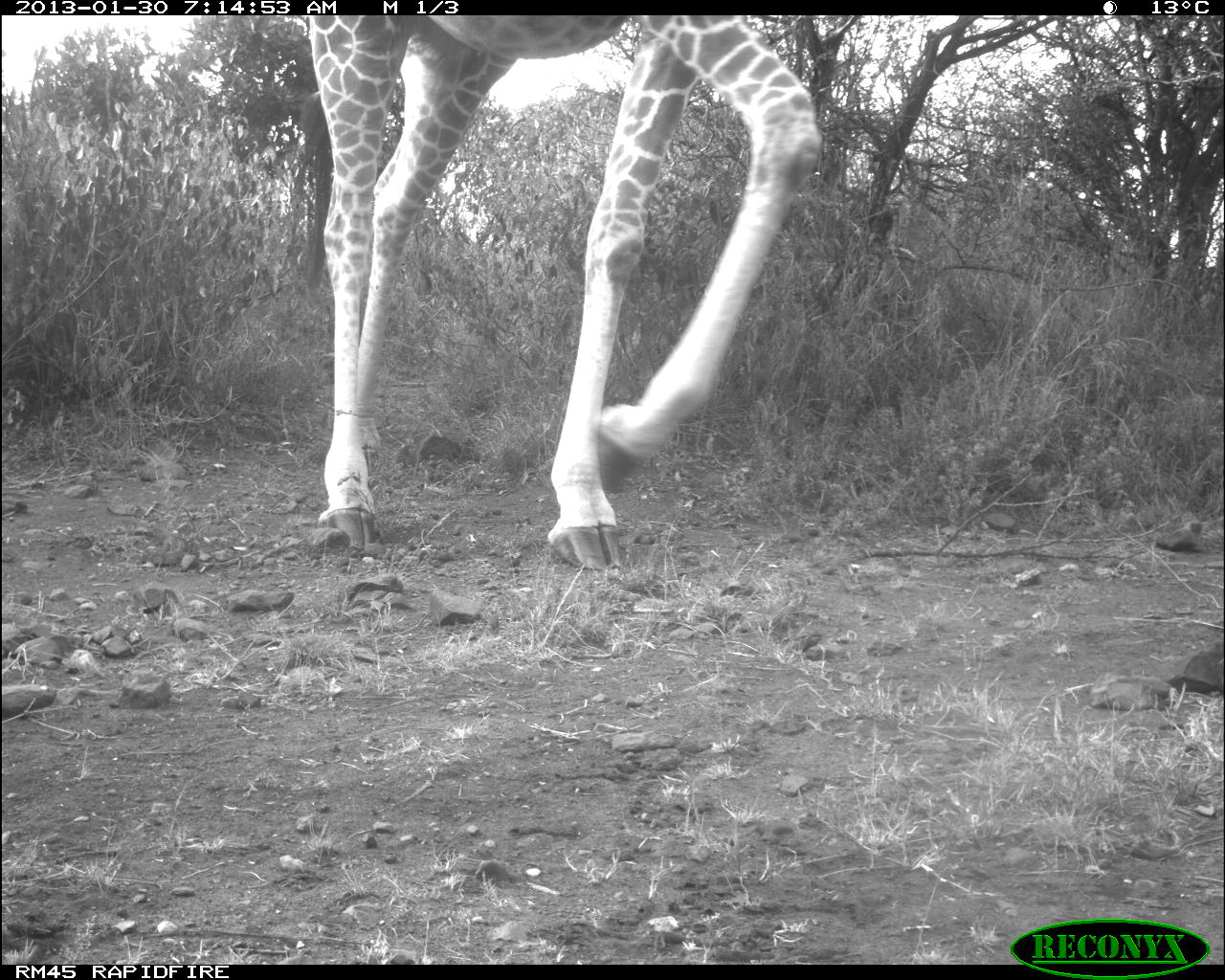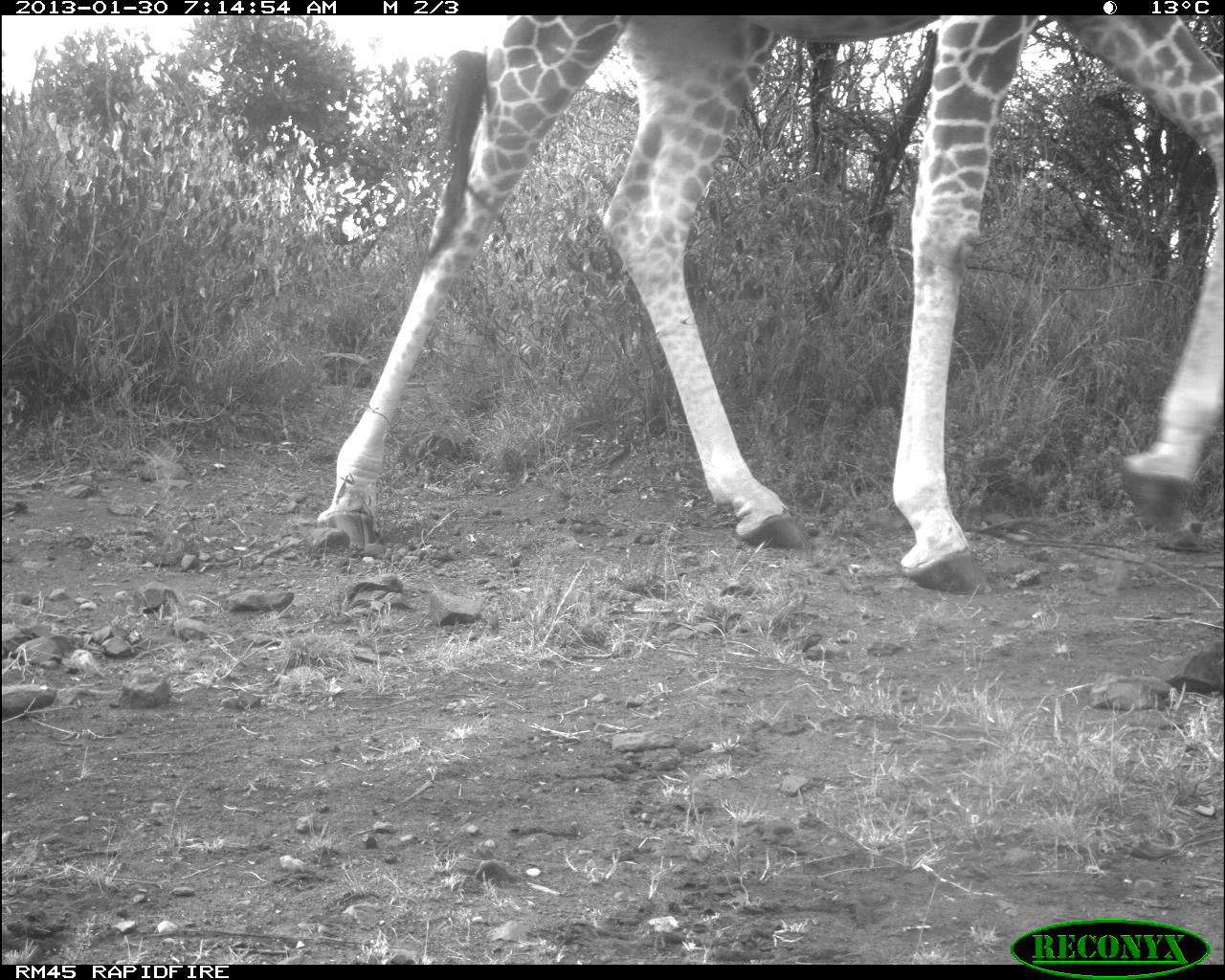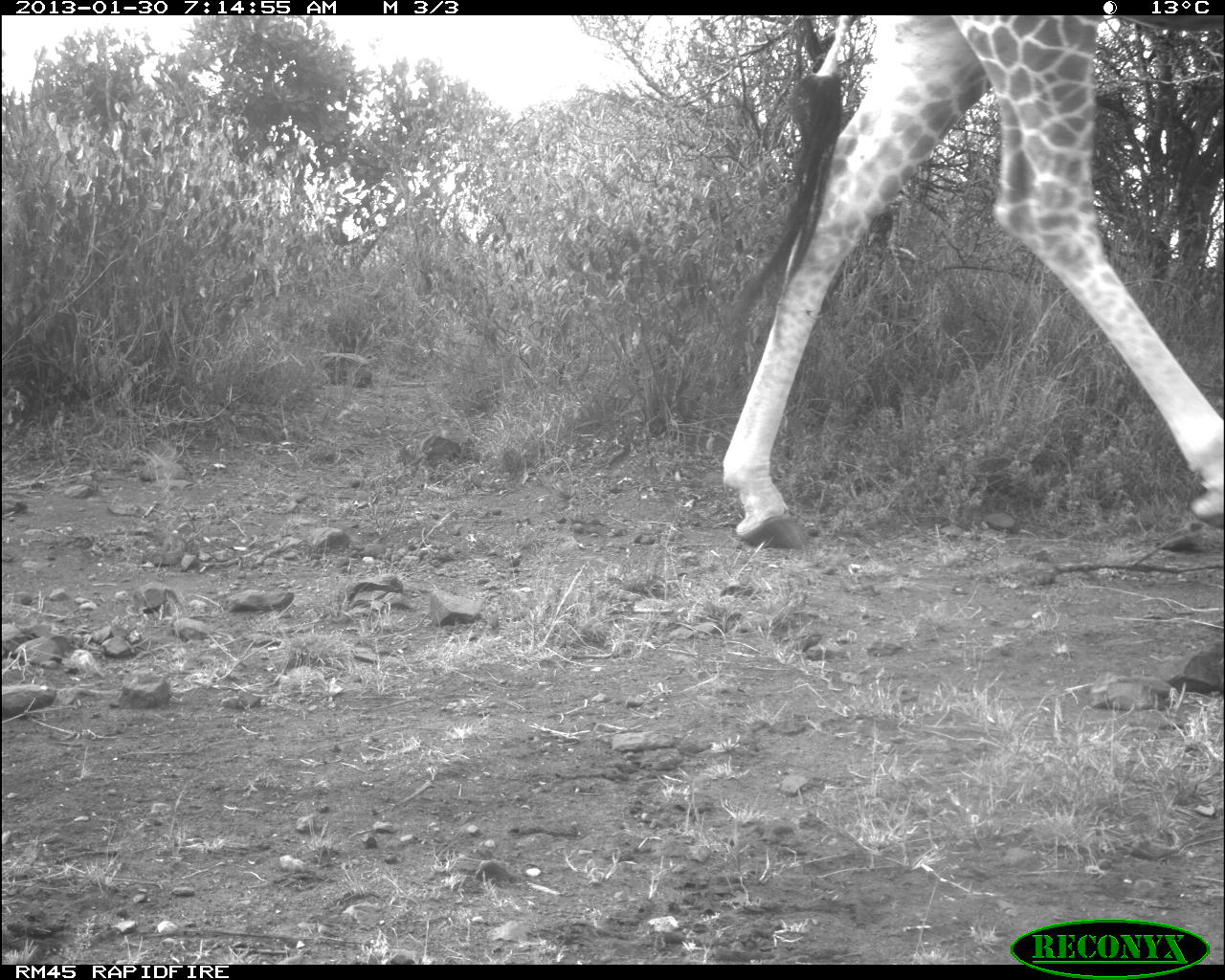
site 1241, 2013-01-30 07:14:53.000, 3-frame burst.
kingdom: Animalia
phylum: Chordata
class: Mammalia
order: Artiodactyla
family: Giraffidae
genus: Giraffa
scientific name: Giraffa camelopardalis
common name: giraffe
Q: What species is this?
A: Giraffa camelopardalis (giraffe).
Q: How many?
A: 1.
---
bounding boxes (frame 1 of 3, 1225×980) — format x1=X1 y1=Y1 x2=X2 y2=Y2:
giraffa camelopardalis: x1=299 y1=12 x2=827 y2=575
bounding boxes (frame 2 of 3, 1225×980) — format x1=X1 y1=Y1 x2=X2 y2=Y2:
giraffa camelopardalis: x1=306 y1=19 x2=1225 y2=597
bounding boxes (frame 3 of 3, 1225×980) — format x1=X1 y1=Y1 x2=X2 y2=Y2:
giraffa camelopardalis: x1=716 y1=16 x2=1222 y2=555